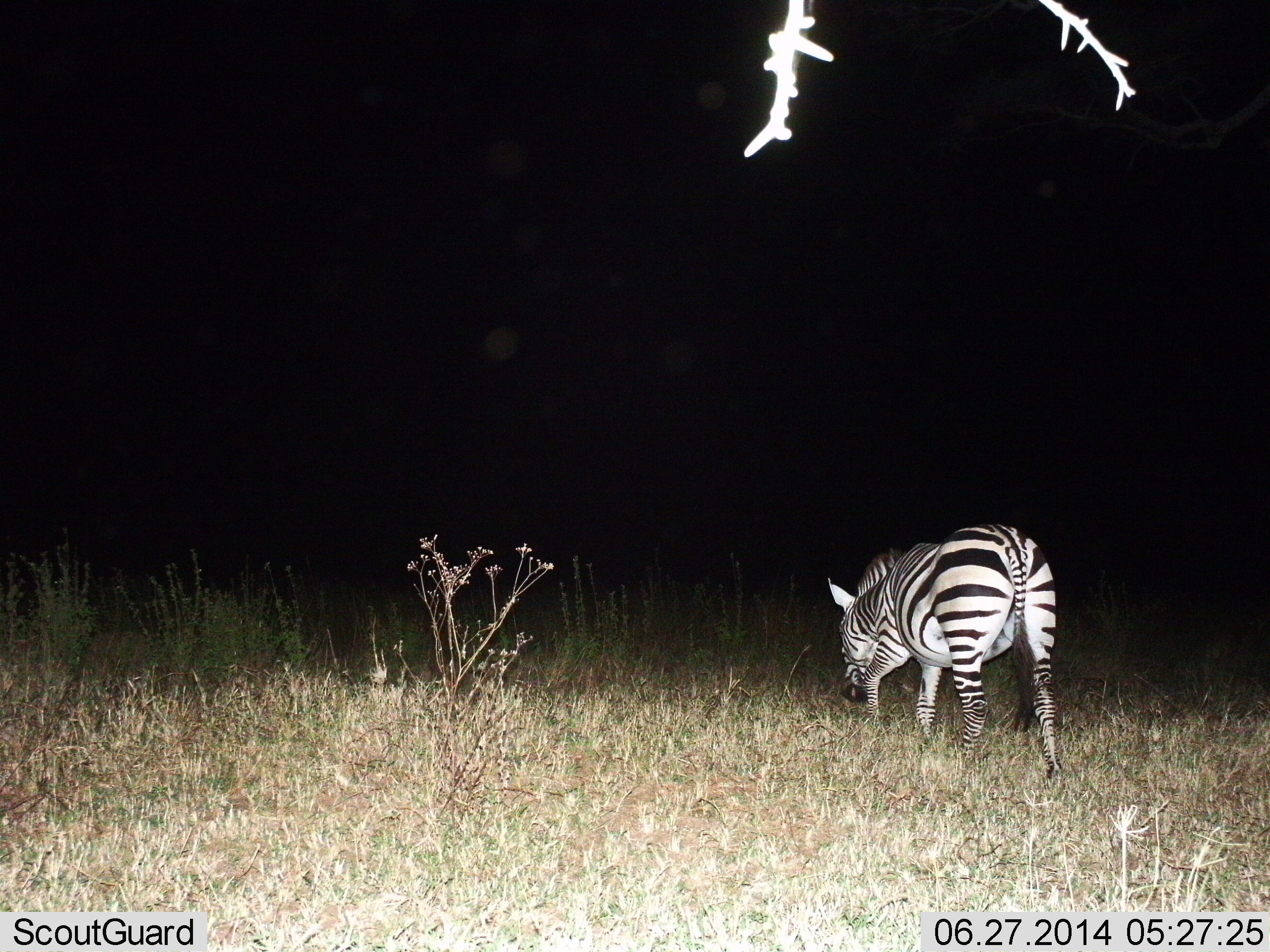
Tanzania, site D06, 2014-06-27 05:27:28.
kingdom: Animalia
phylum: Chordata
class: Mammalia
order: Perissodactyla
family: Equidae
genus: Equus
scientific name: Equus quagga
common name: plains zebra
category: zebra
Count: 1.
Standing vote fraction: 20%.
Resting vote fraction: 0%.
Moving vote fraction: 50%.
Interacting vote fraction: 0%.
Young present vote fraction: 0%.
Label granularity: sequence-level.